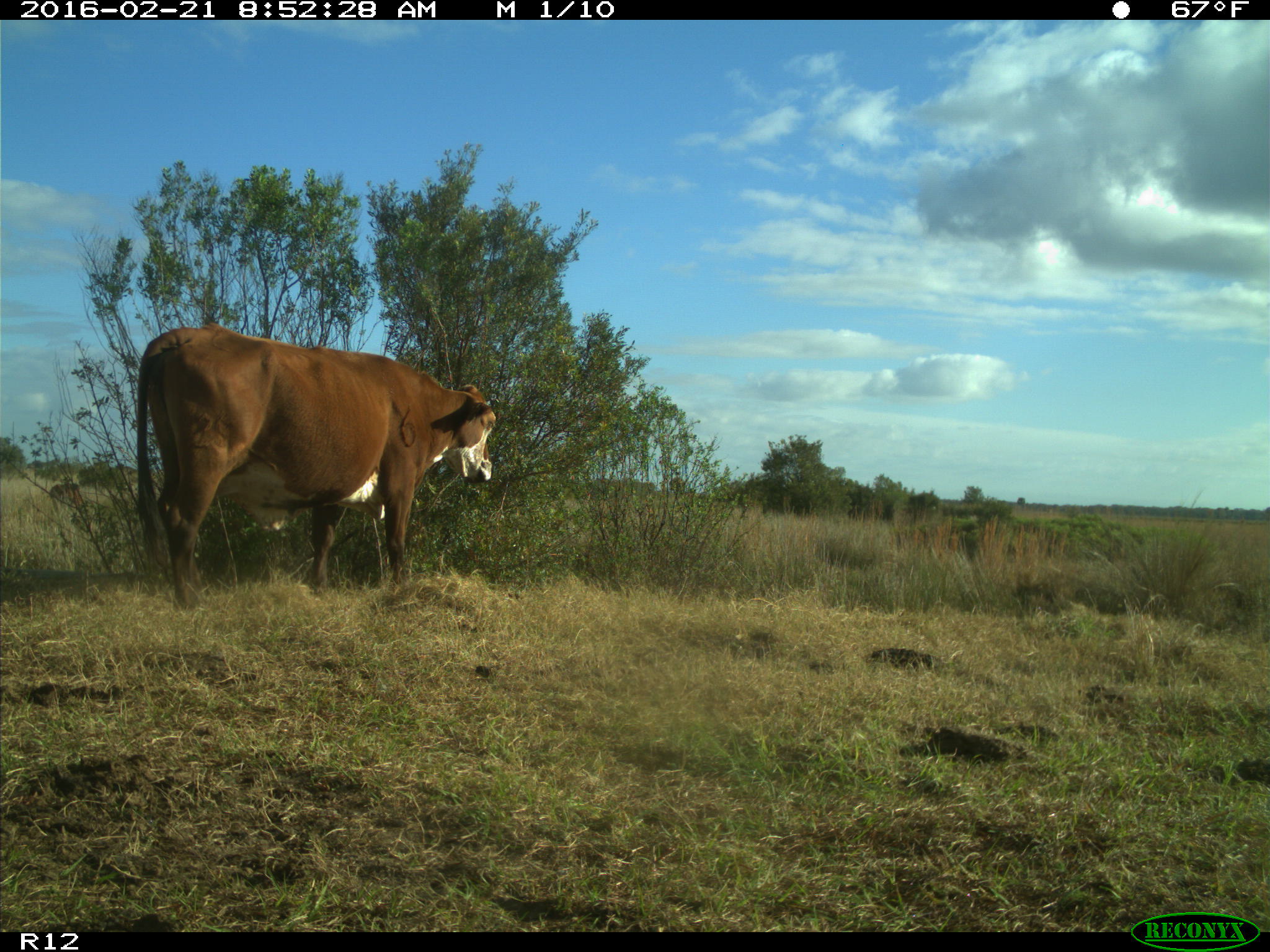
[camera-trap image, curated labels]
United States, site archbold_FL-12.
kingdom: Animalia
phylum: Chordata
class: Mammalia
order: Artiodactyla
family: Bovidae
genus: Bos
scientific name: Bos taurus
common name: domestic cow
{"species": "Bos taurus (domestic cow)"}